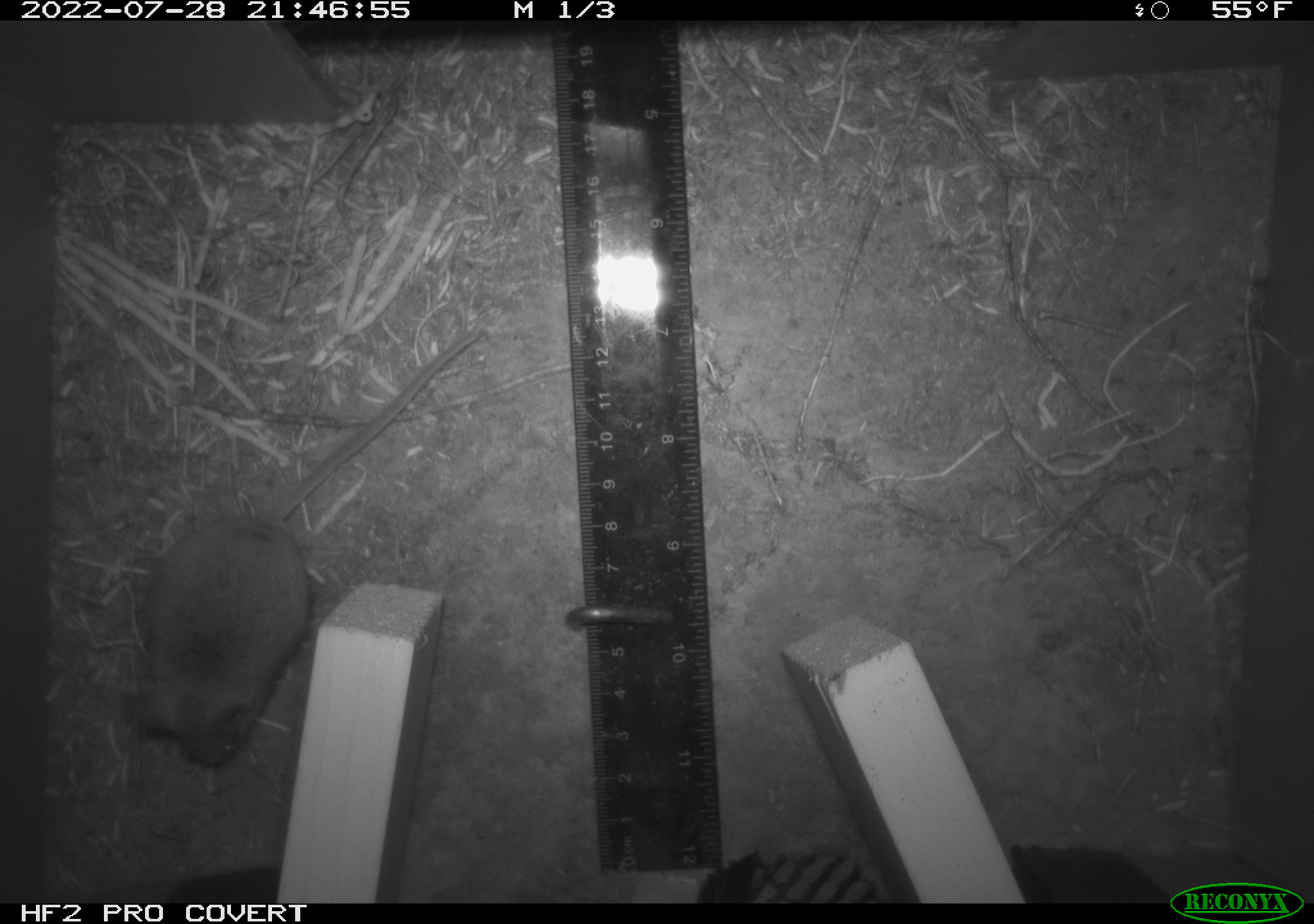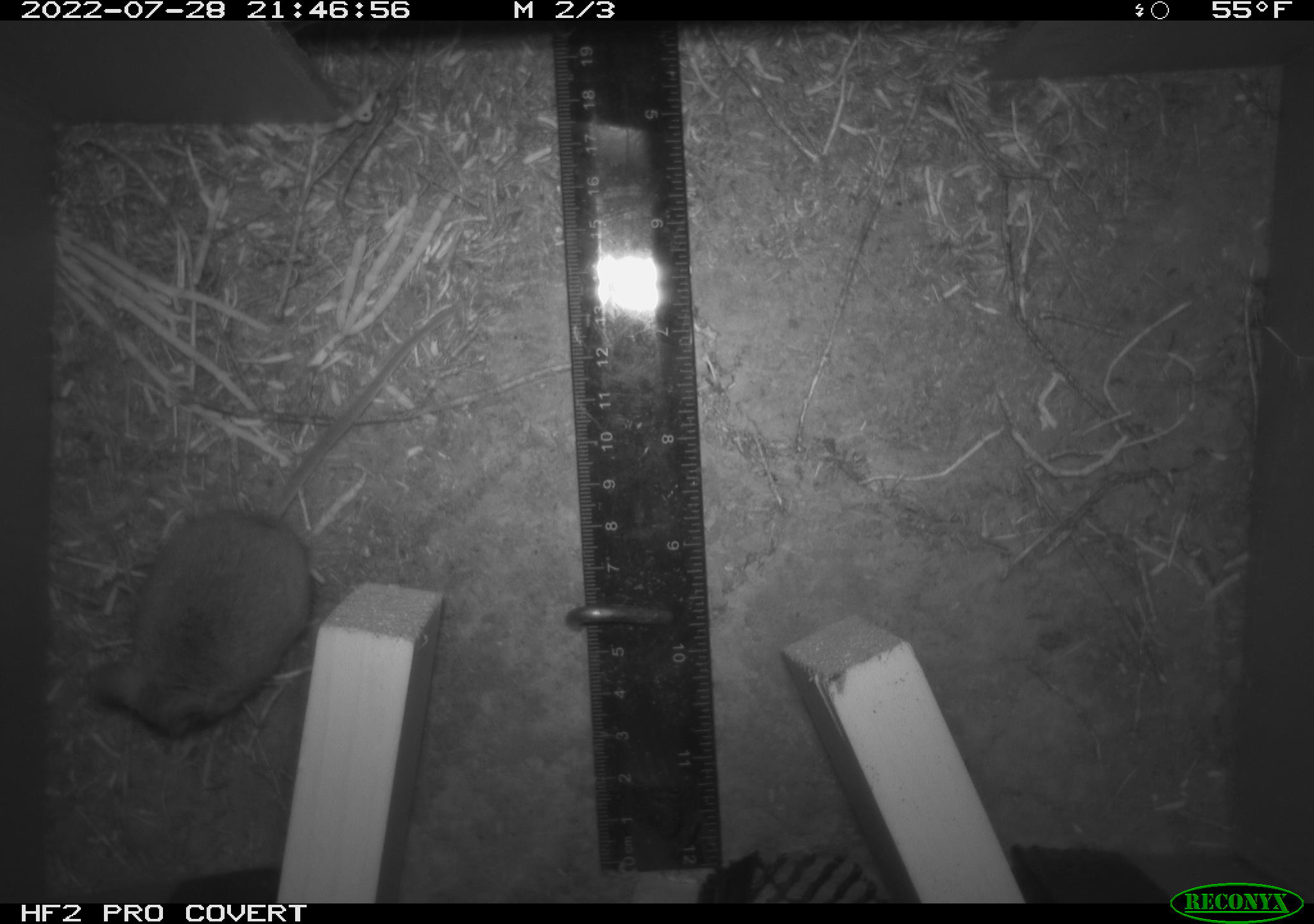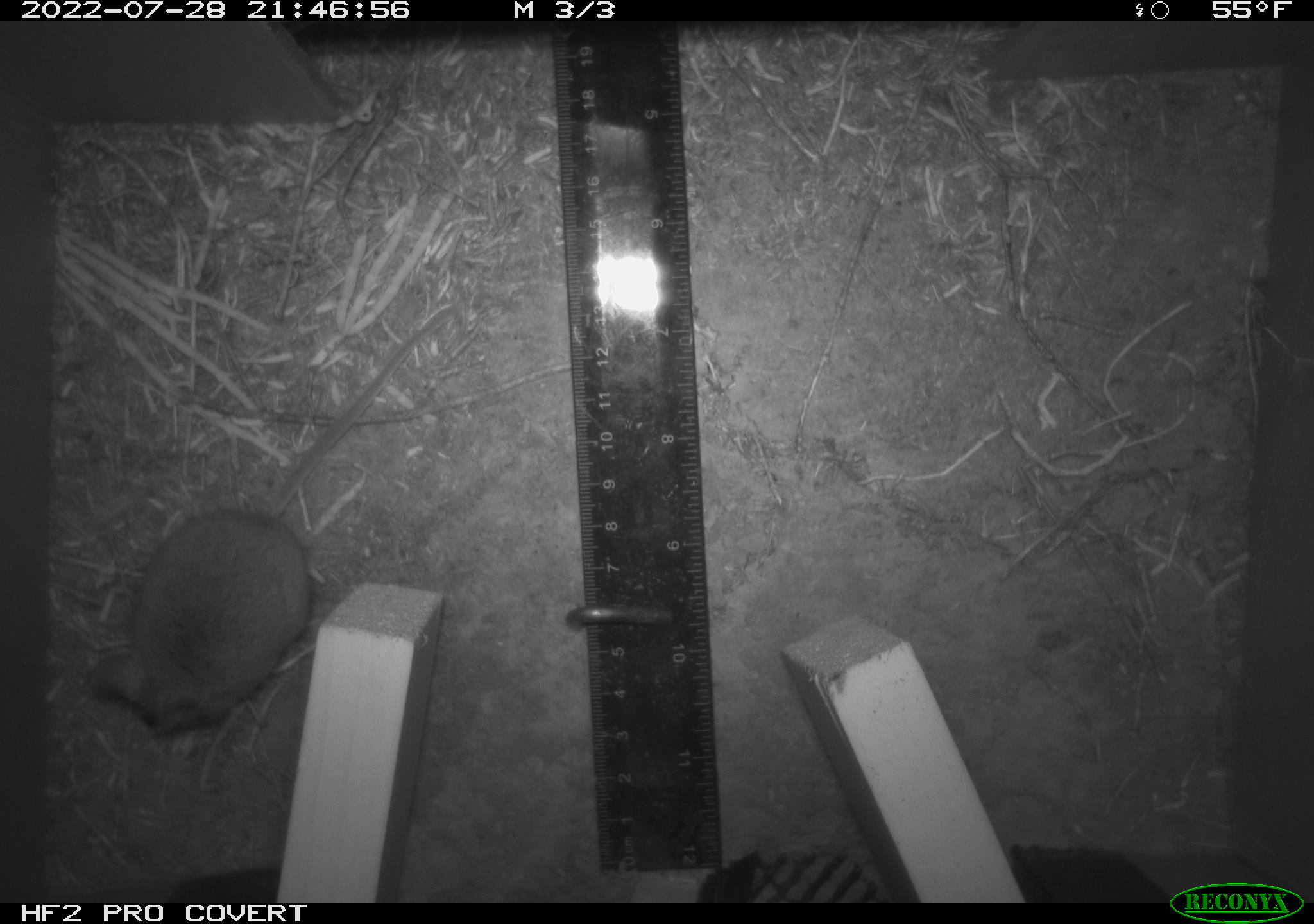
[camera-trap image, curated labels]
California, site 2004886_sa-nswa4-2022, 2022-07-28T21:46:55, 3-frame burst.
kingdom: Animalia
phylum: Chordata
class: Mammalia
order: Rodentia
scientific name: Rodentia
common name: rodent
Rodent (Rodentia).